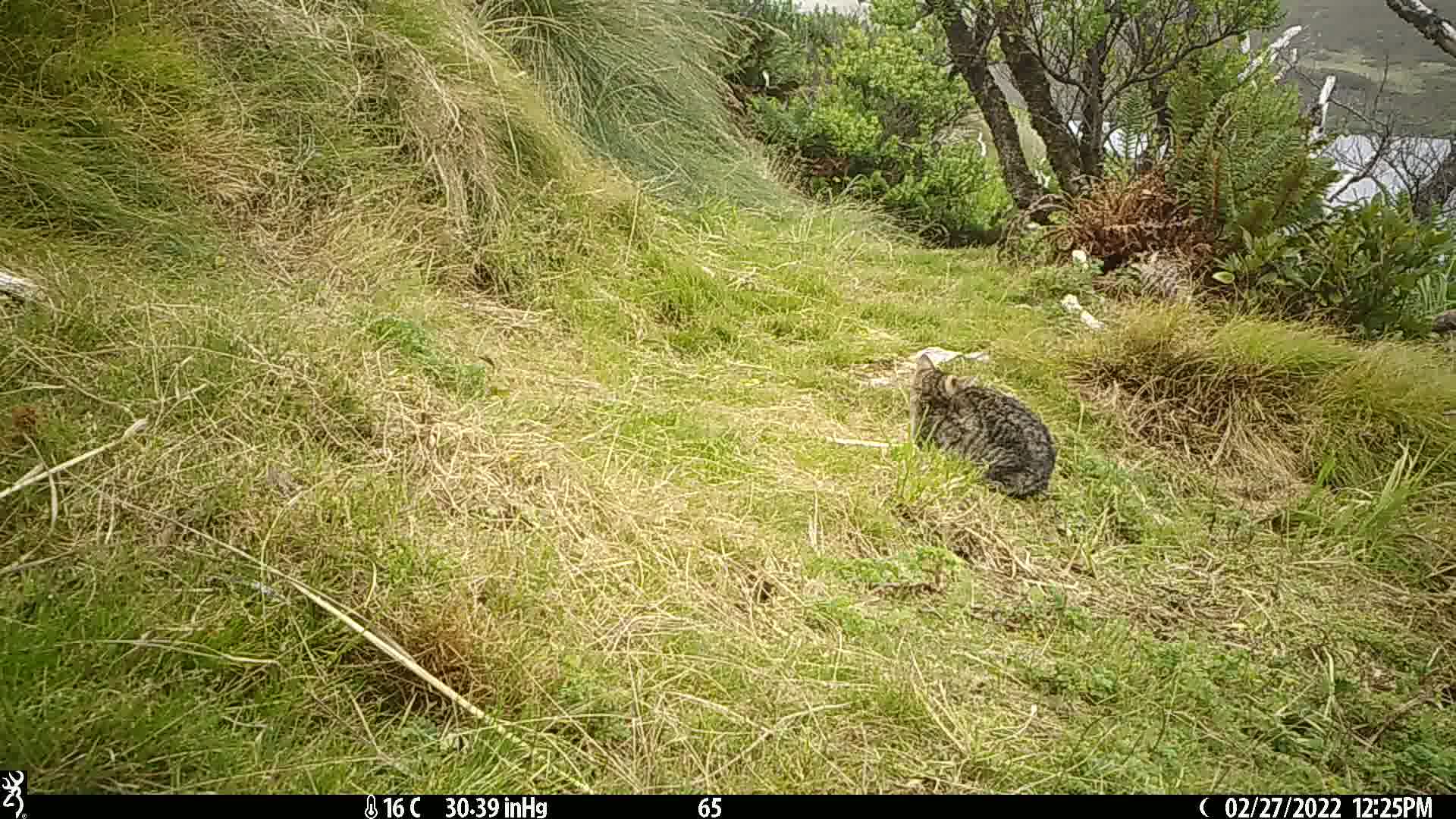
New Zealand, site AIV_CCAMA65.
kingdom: Animalia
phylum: Chordata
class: Mammalia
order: Carnivora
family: Felidae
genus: Felis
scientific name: Felis catus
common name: domestic cat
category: cat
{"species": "cat (domestic cat) (Felis catus)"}